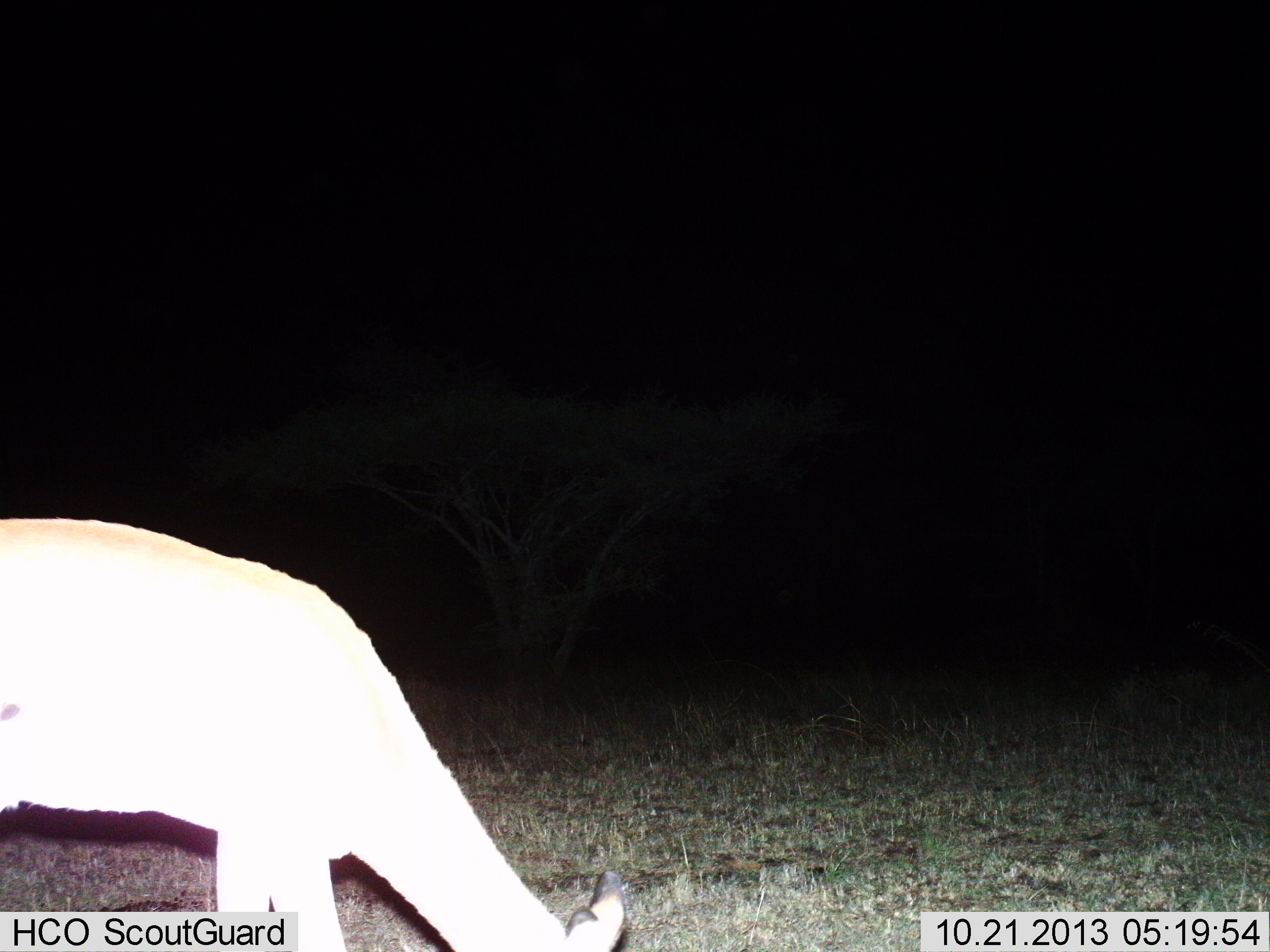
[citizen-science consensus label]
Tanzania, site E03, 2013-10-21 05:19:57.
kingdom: Animalia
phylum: Chordata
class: Mammalia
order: Artiodactyla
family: Bovidae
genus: Aepyceros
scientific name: Aepyceros melampus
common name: impala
Impala (Aepyceros melampus), count 1. Behavior (volunteer vote fractions): standing 20%, resting 0%, moving 10%, interacting 0%. Young present (vote fraction): 0%. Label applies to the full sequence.